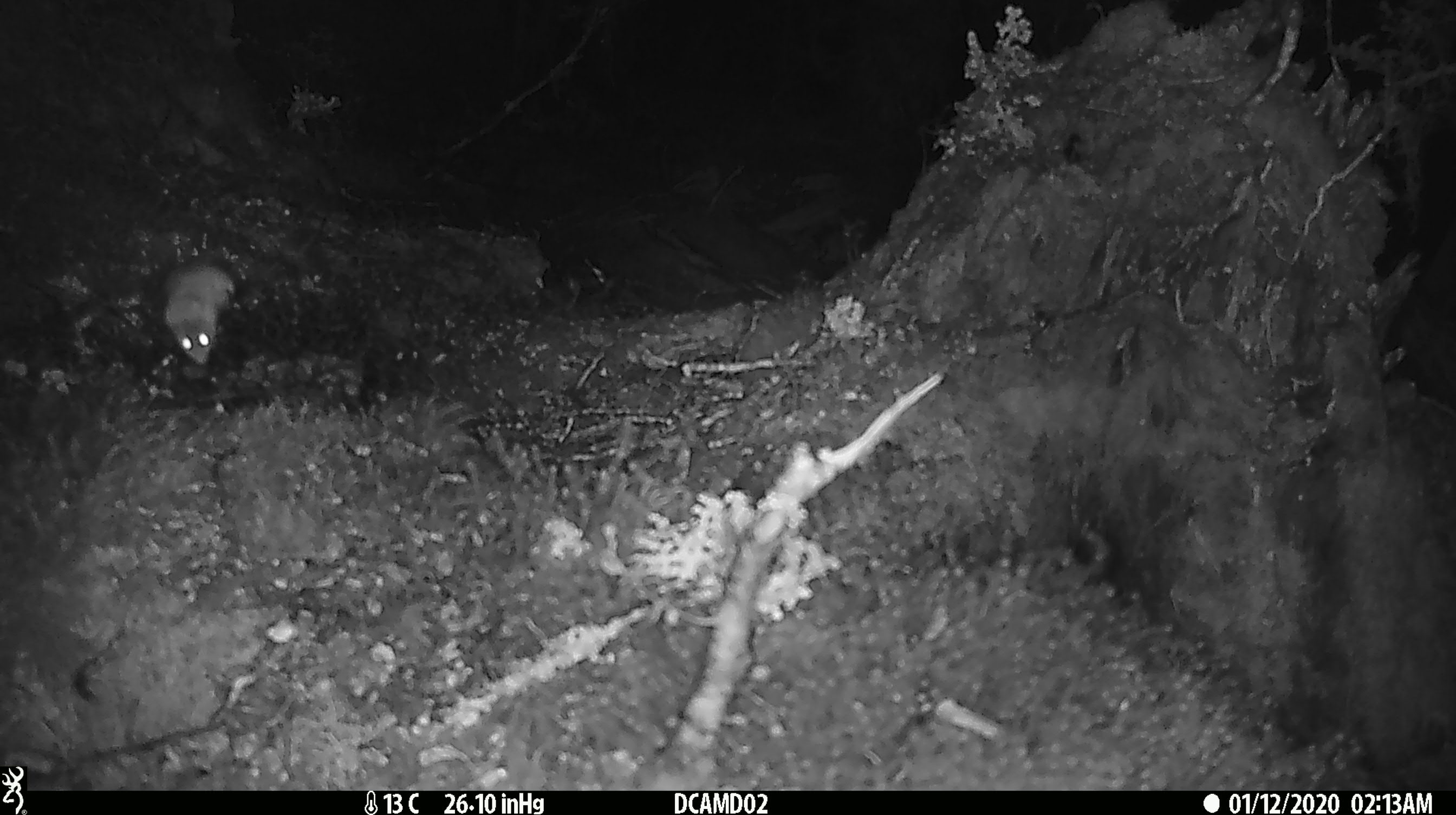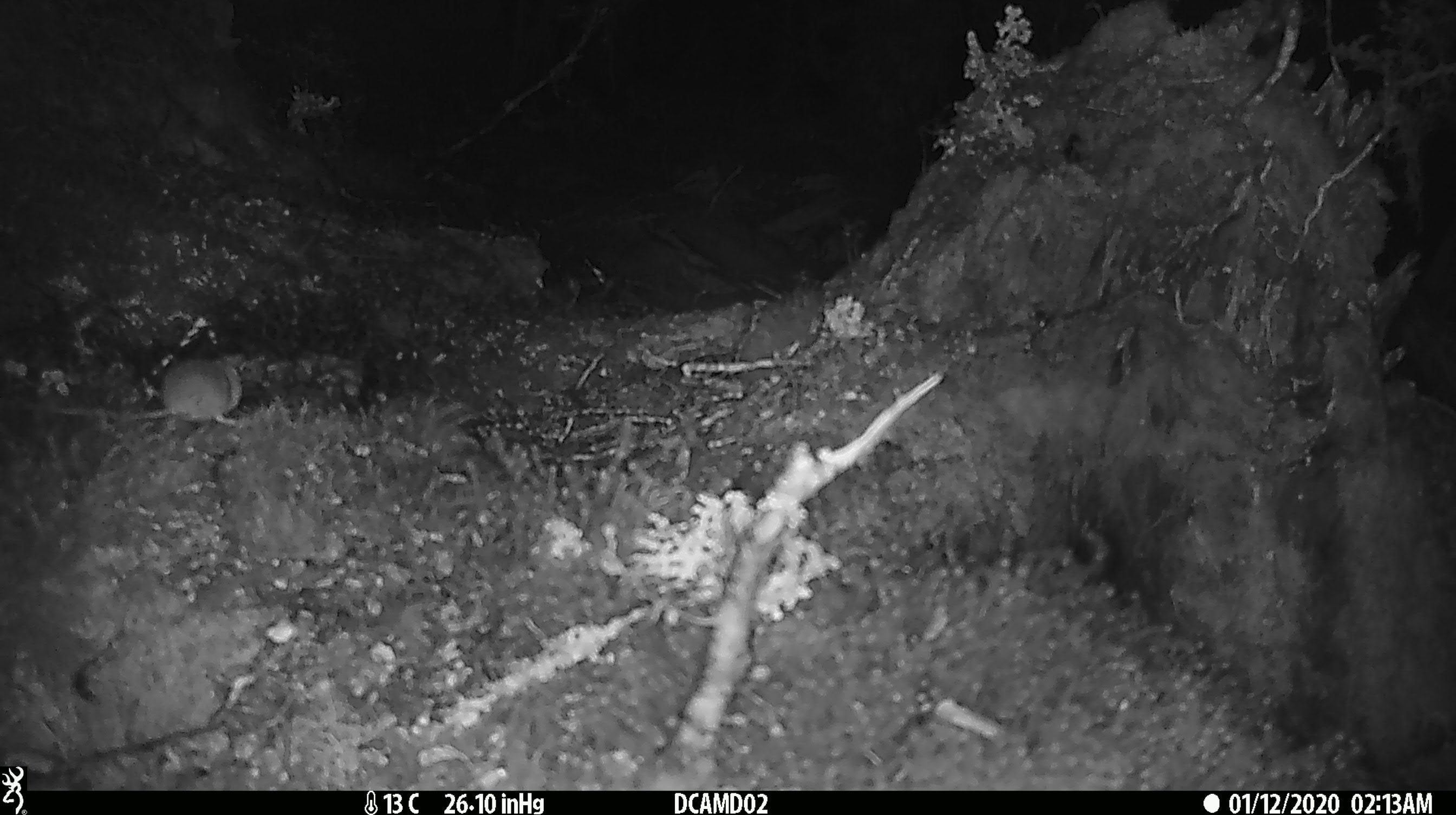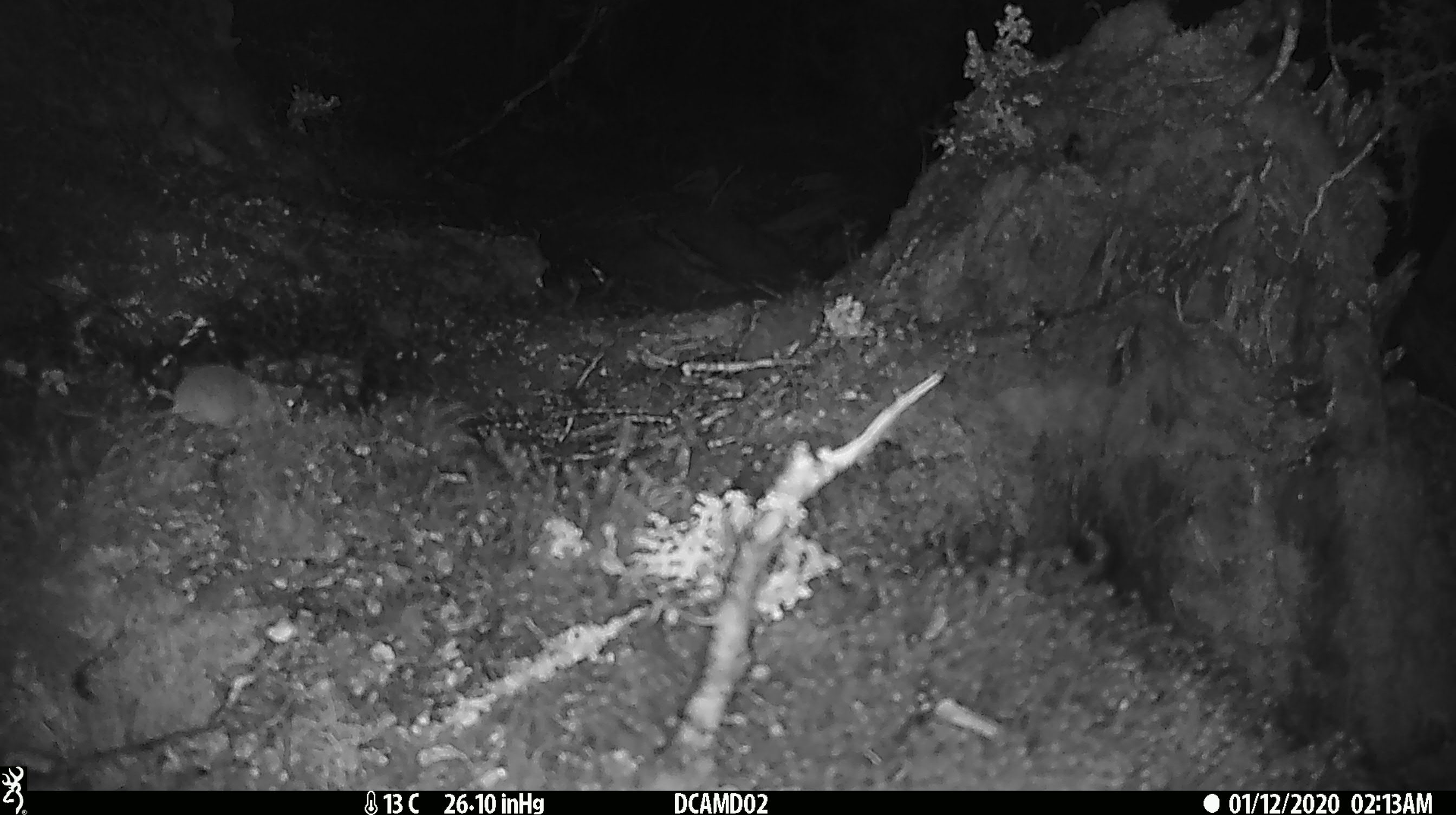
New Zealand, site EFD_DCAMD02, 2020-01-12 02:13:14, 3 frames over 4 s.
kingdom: Animalia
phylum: Chordata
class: Mammalia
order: Rodentia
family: Muridae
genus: Mus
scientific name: Mus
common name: mouse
Mouse (Mus).